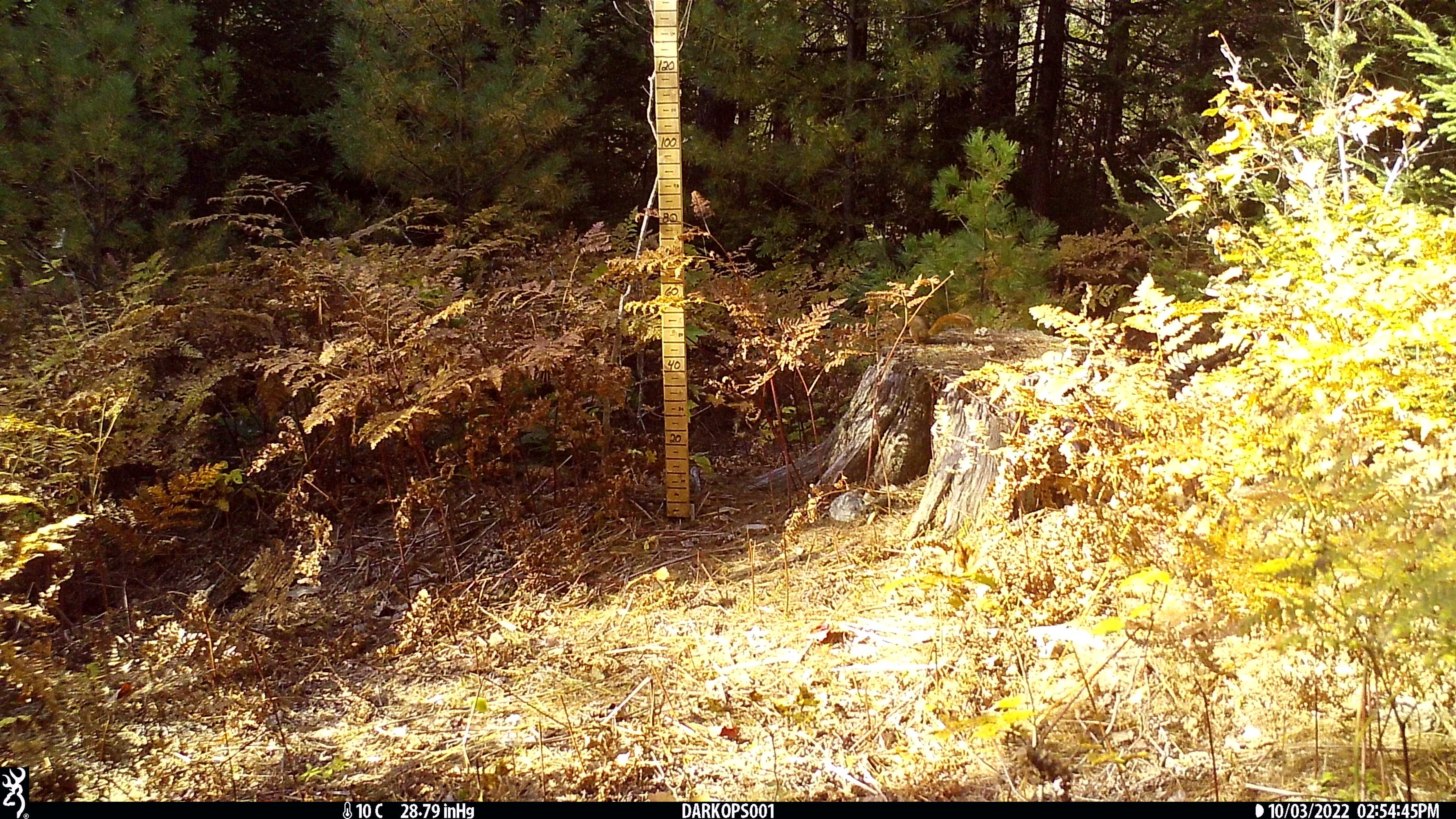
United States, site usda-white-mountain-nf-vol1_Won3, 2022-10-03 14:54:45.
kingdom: Animalia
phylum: Chordata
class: Mammalia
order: Rodentia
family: Sciuridae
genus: Tamiasciurus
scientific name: Tamiasciurus hudsonicus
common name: red squirrel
Red squirrel (Tamiasciurus hudsonicus).